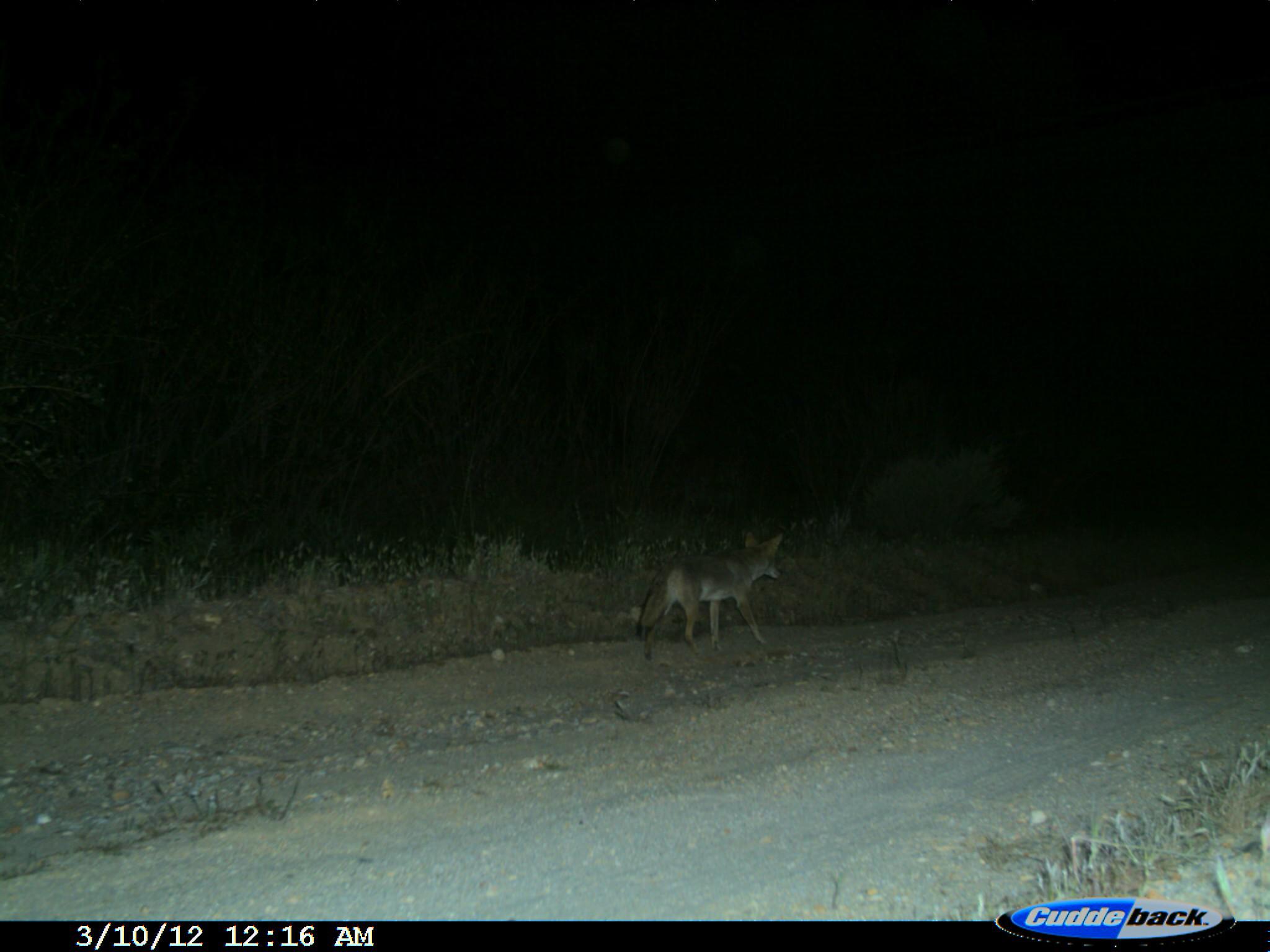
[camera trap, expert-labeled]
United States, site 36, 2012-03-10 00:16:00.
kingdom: Animalia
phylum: Chordata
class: Mammalia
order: Carnivora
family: Canidae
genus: Canis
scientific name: Canis latrans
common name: coyote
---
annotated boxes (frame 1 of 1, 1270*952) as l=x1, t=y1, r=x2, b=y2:
coyote: l=632, t=528, r=791, b=670